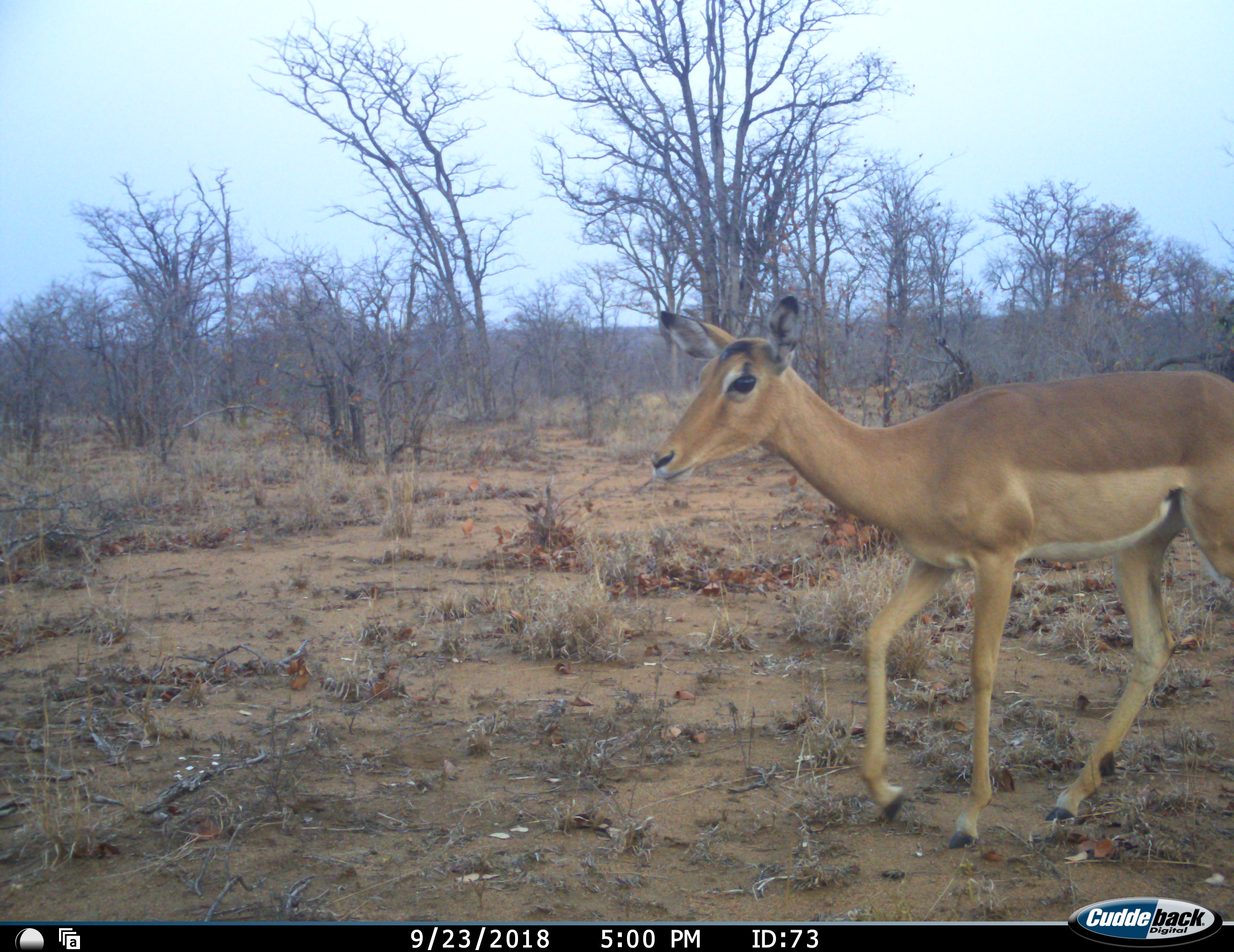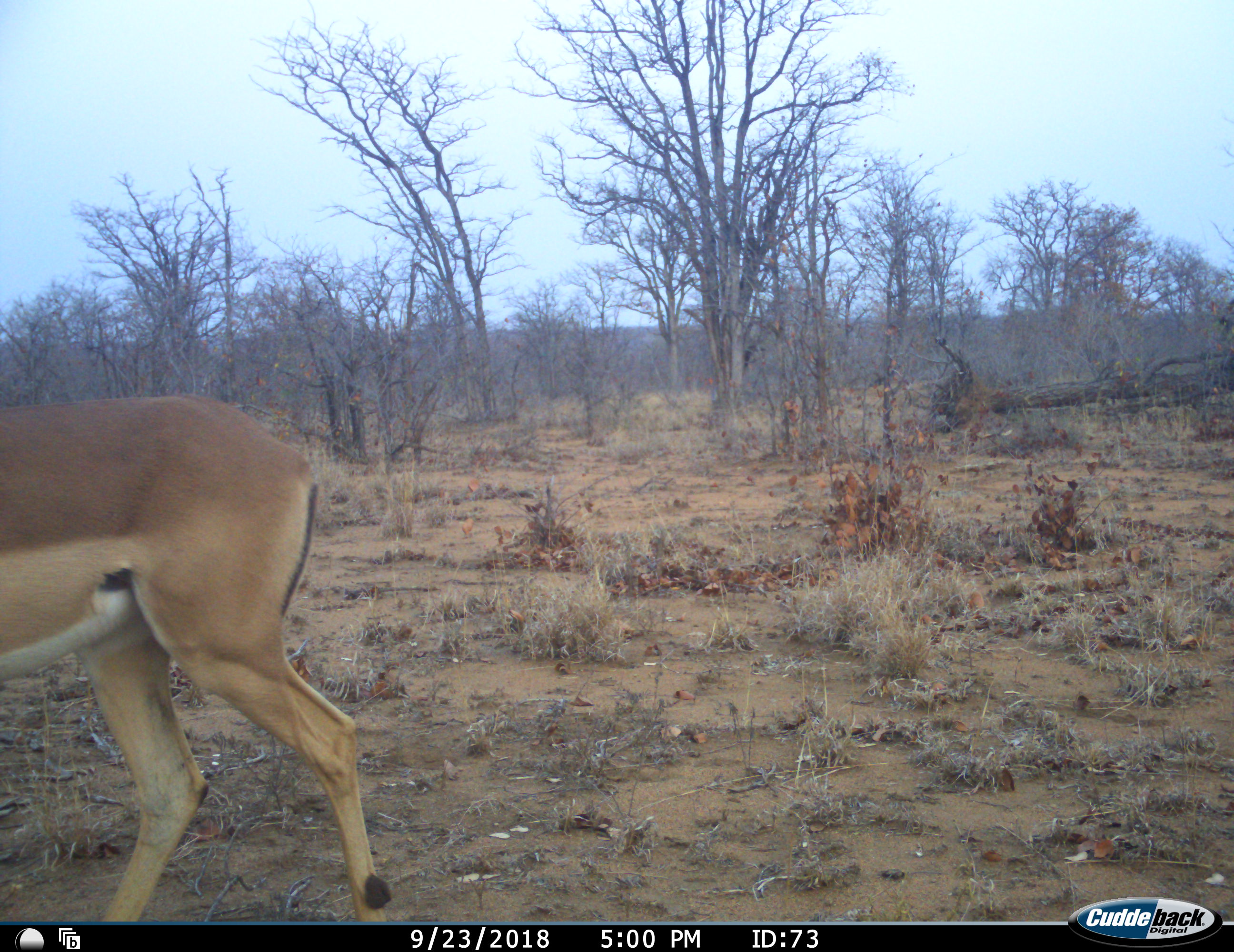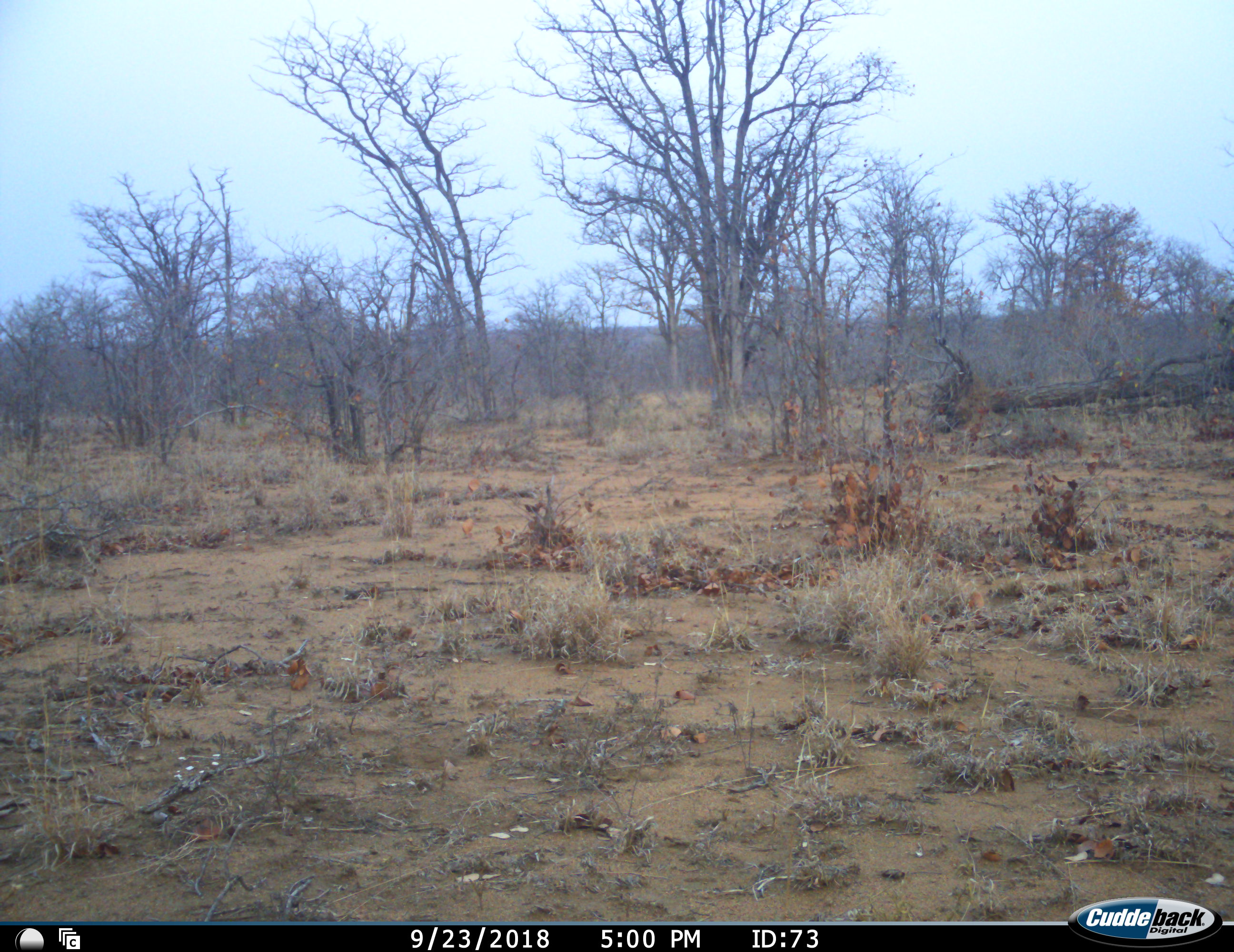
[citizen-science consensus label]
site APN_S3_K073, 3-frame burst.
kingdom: Animalia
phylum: Chordata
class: Mammalia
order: Artiodactyla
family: Bovidae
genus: Aepyceros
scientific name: Aepyceros melampus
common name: impala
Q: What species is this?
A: Impala (Aepyceros melampus).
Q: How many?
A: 1.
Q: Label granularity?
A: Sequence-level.